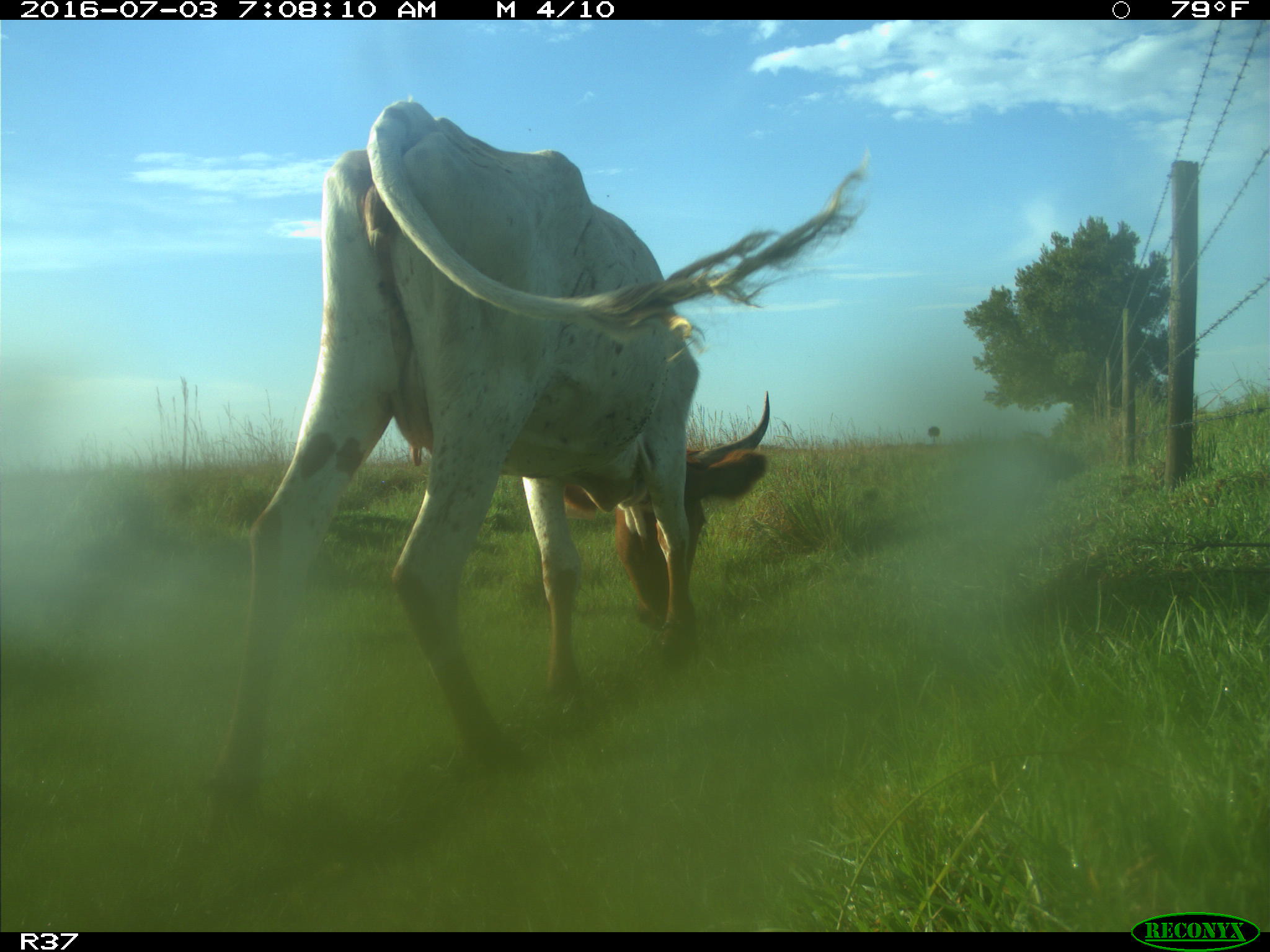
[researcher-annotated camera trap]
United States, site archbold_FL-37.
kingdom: Animalia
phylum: Chordata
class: Mammalia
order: Artiodactyla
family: Bovidae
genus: Bos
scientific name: Bos taurus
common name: domestic cow